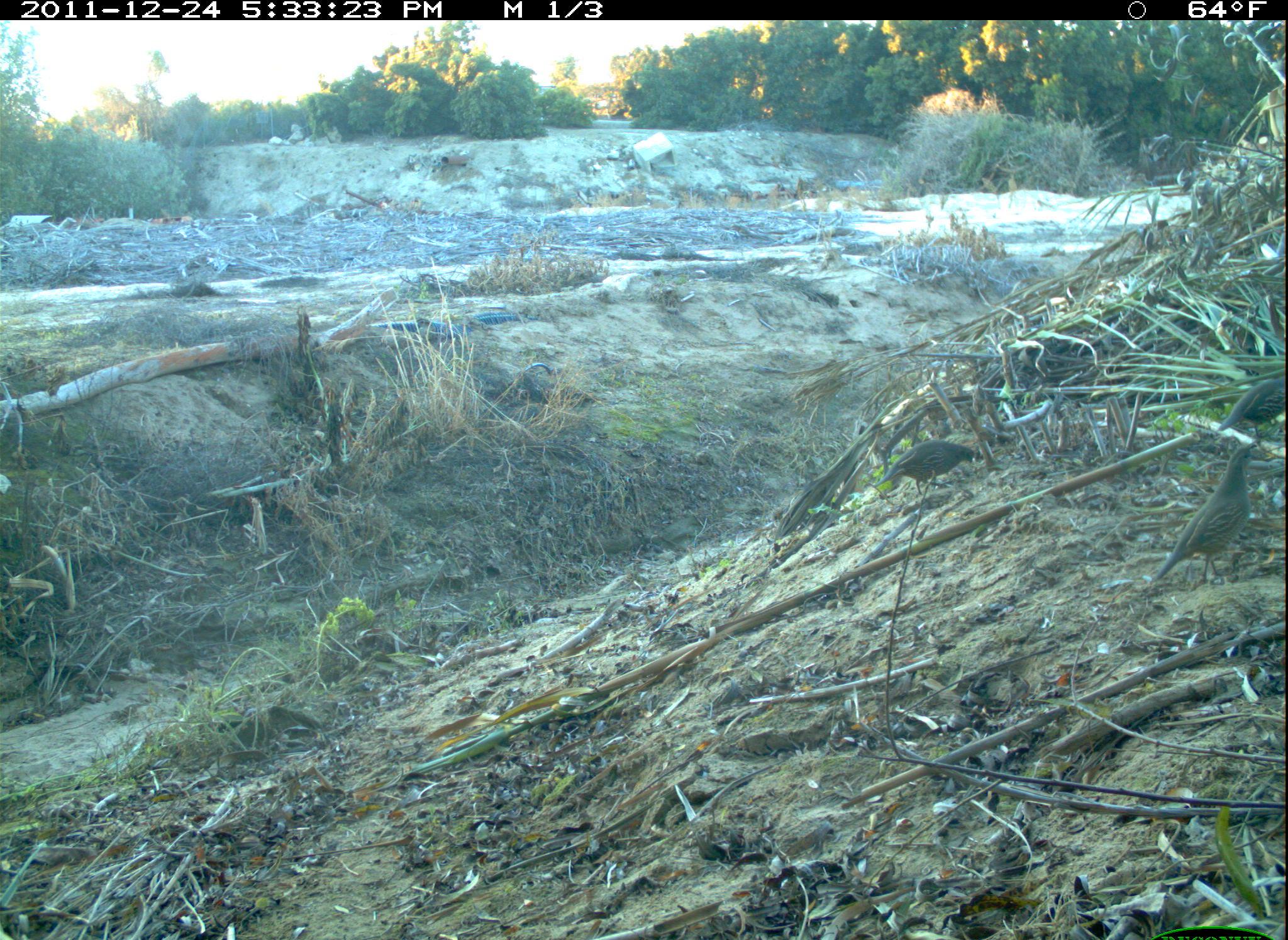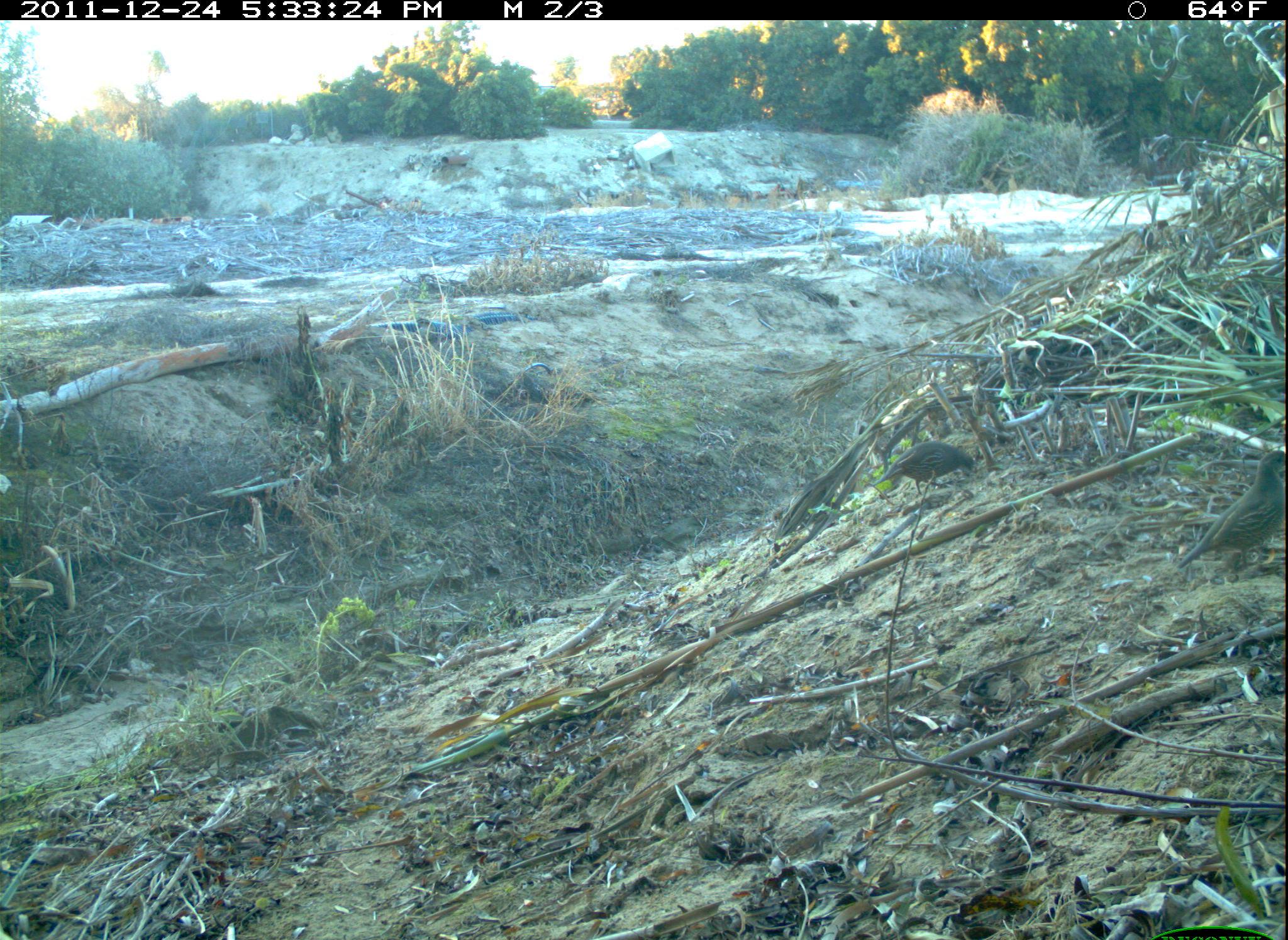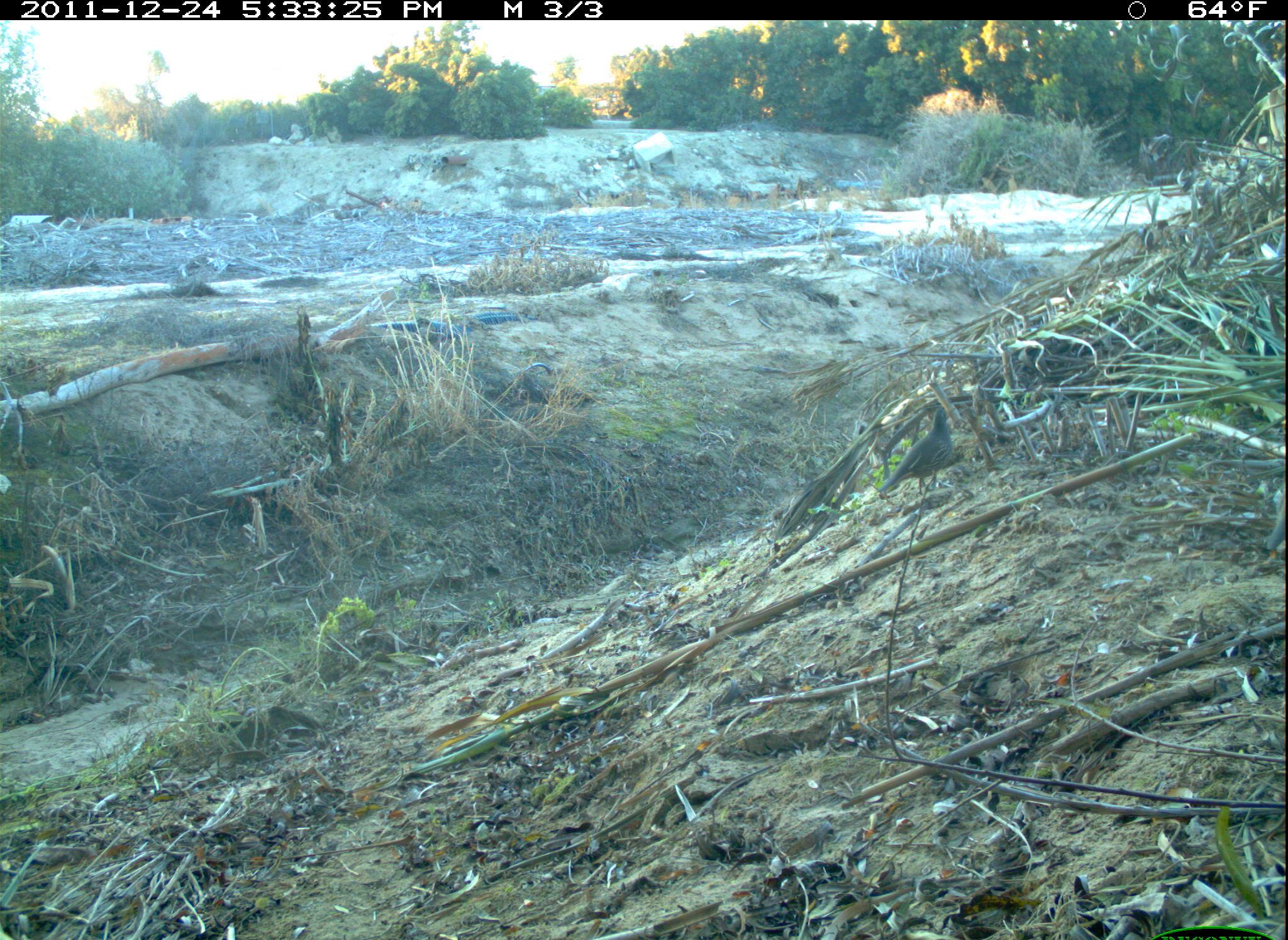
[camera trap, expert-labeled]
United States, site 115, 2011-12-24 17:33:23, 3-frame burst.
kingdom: Animalia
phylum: Chordata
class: Aves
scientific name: Aves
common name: bird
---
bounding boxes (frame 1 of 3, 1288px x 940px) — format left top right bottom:
bird: 1150 443 1270 590; 874 408 1011 507; 1209 364 1286 432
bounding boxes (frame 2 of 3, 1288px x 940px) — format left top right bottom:
bird: 1174 437 1286 598; 881 433 993 527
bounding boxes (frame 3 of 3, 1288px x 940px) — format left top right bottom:
bird: 874 403 980 515